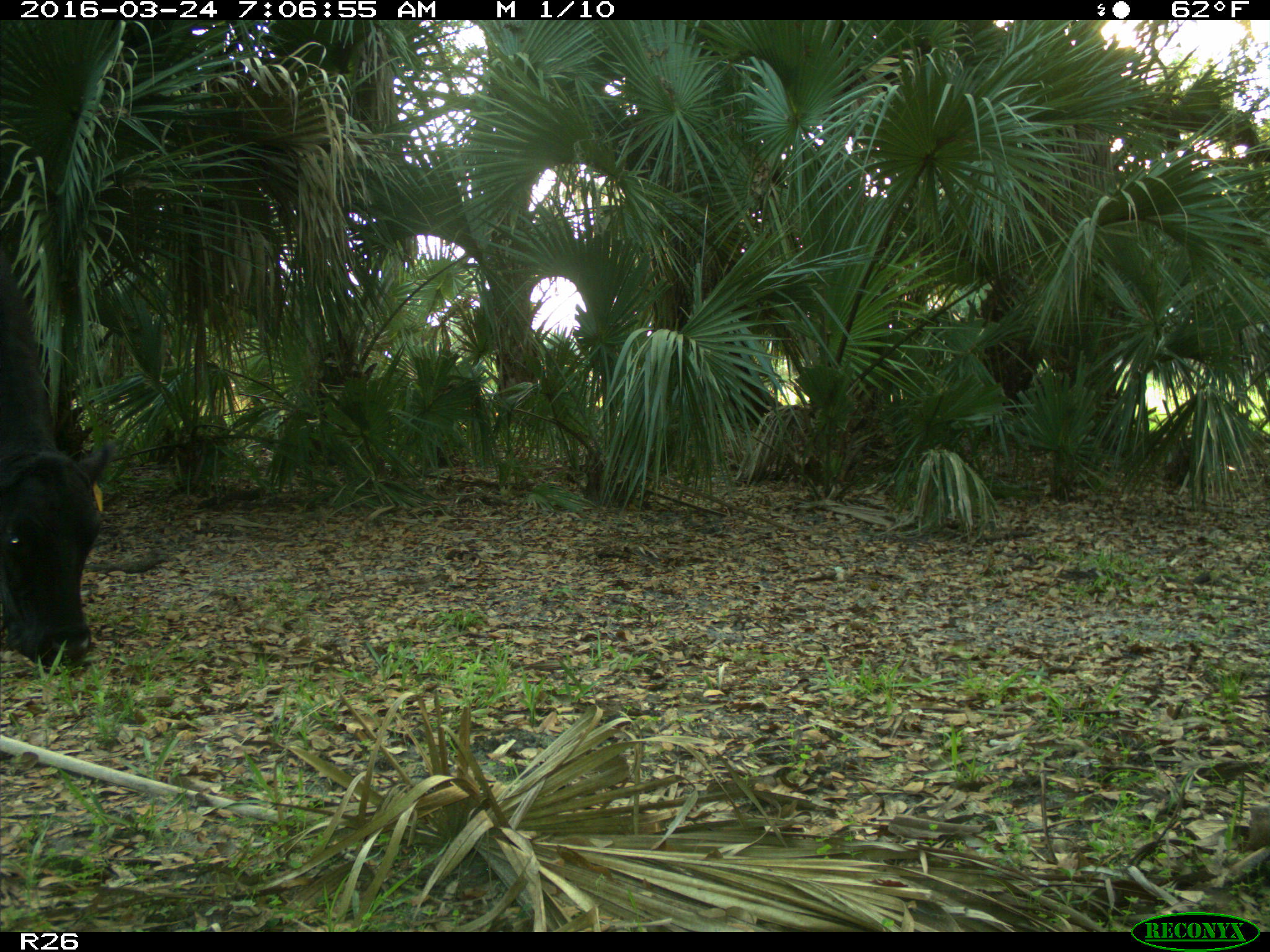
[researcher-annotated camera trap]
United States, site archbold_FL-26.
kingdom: Animalia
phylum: Chordata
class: Mammalia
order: Artiodactyla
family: Bovidae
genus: Bos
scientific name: Bos taurus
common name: domestic cow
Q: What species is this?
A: Bos taurus (domestic cow).